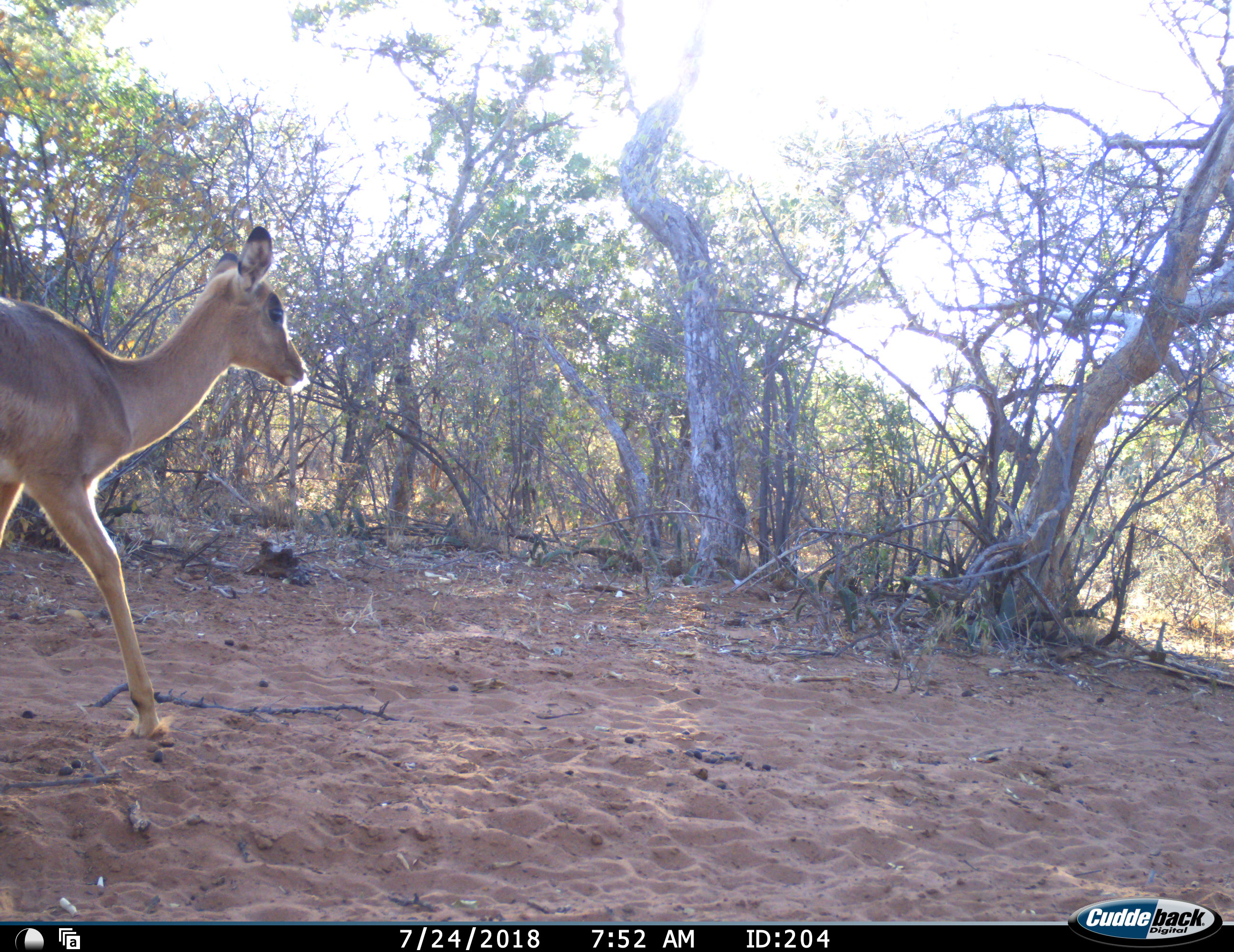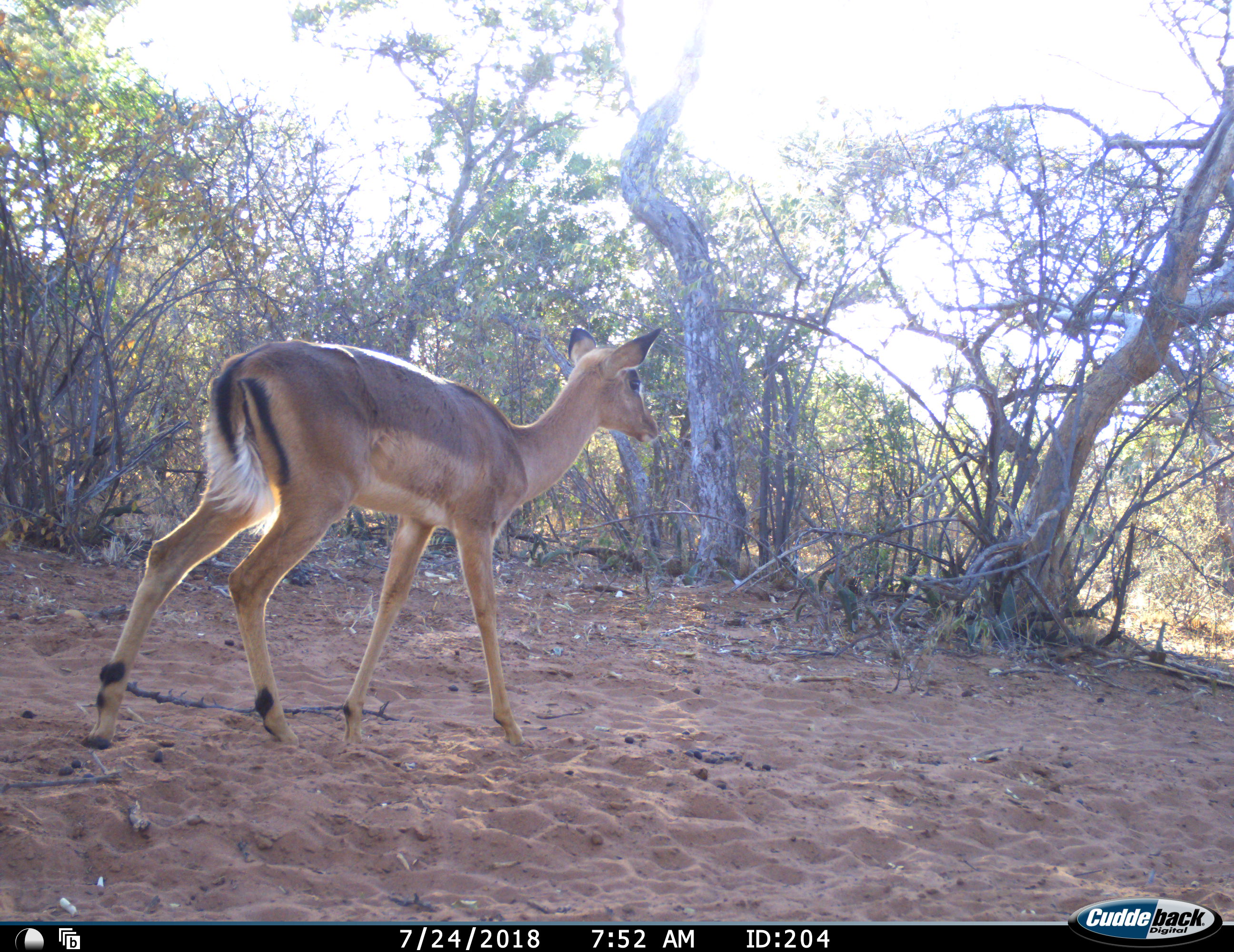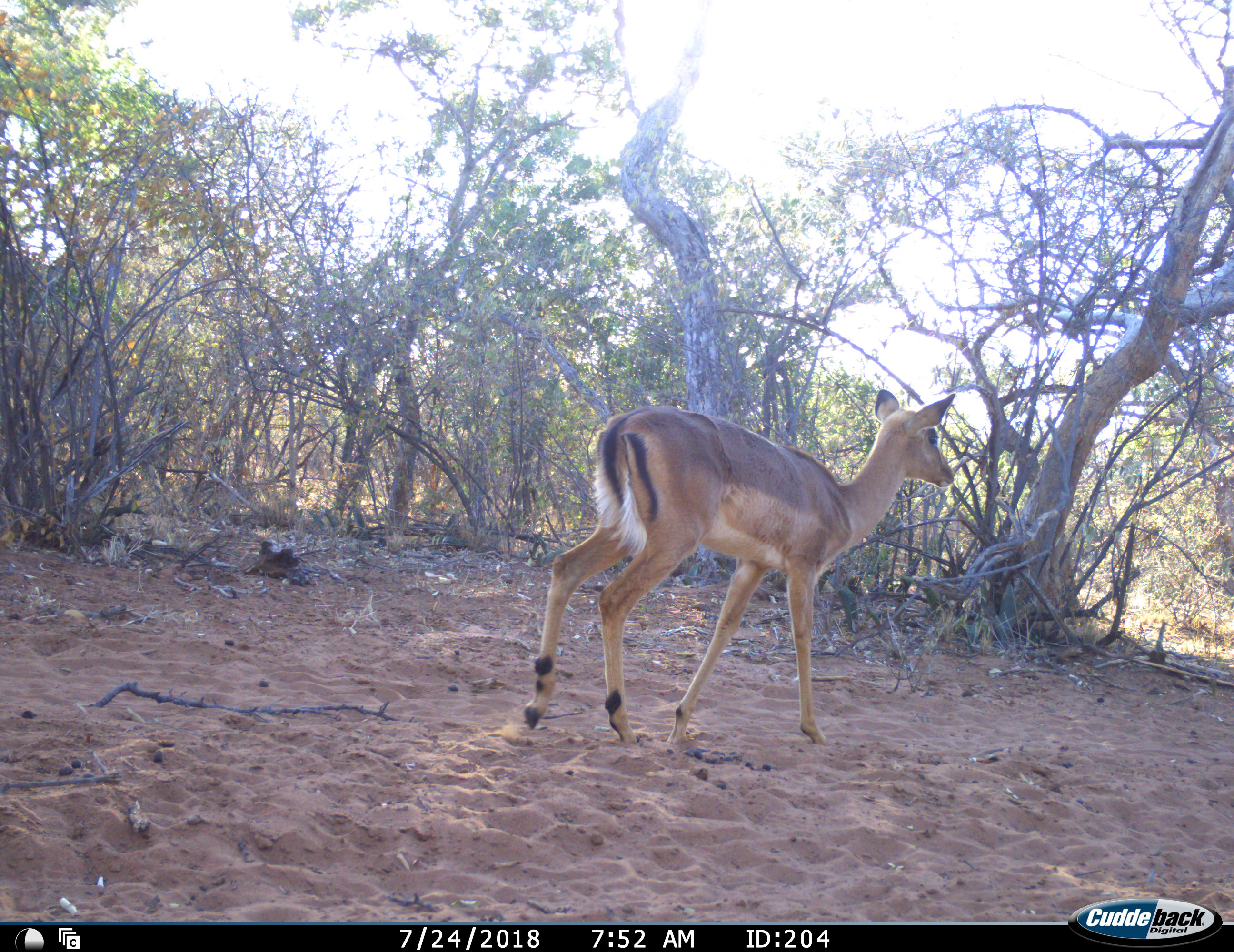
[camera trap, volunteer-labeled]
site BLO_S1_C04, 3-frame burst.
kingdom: Animalia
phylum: Chordata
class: Mammalia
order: Artiodactyla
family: Bovidae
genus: Aepyceros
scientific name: Aepyceros melampus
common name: impala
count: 1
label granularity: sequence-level